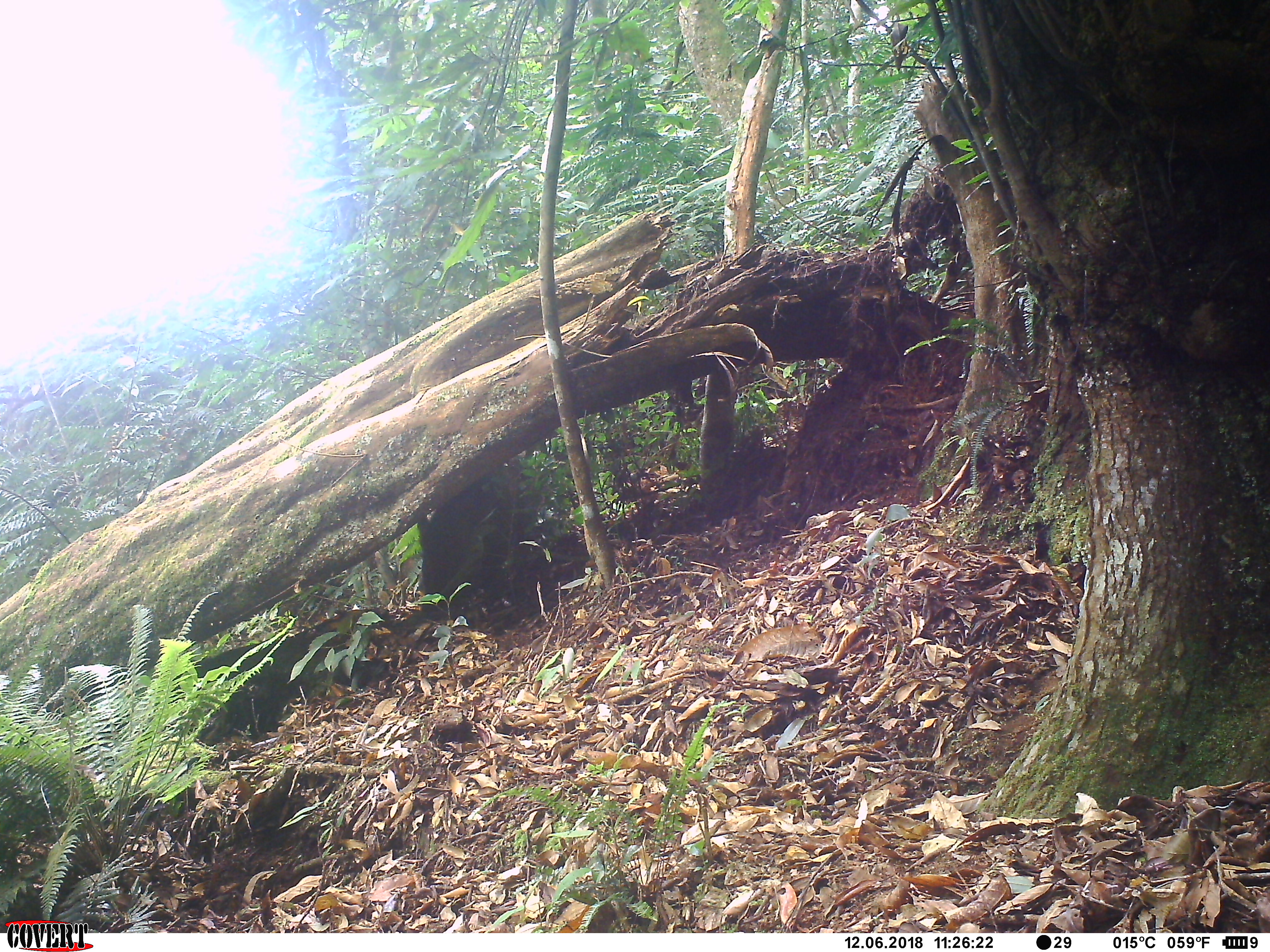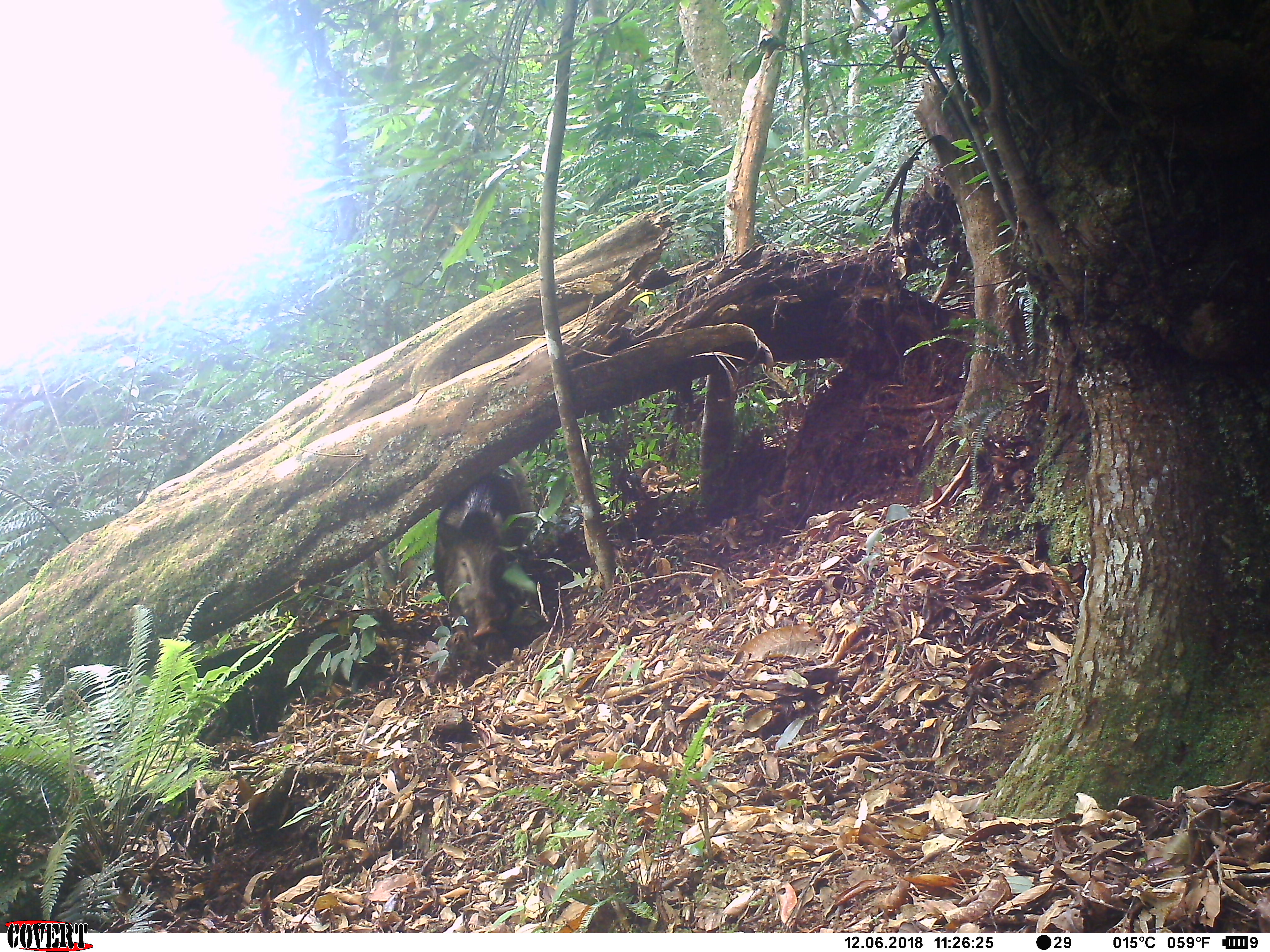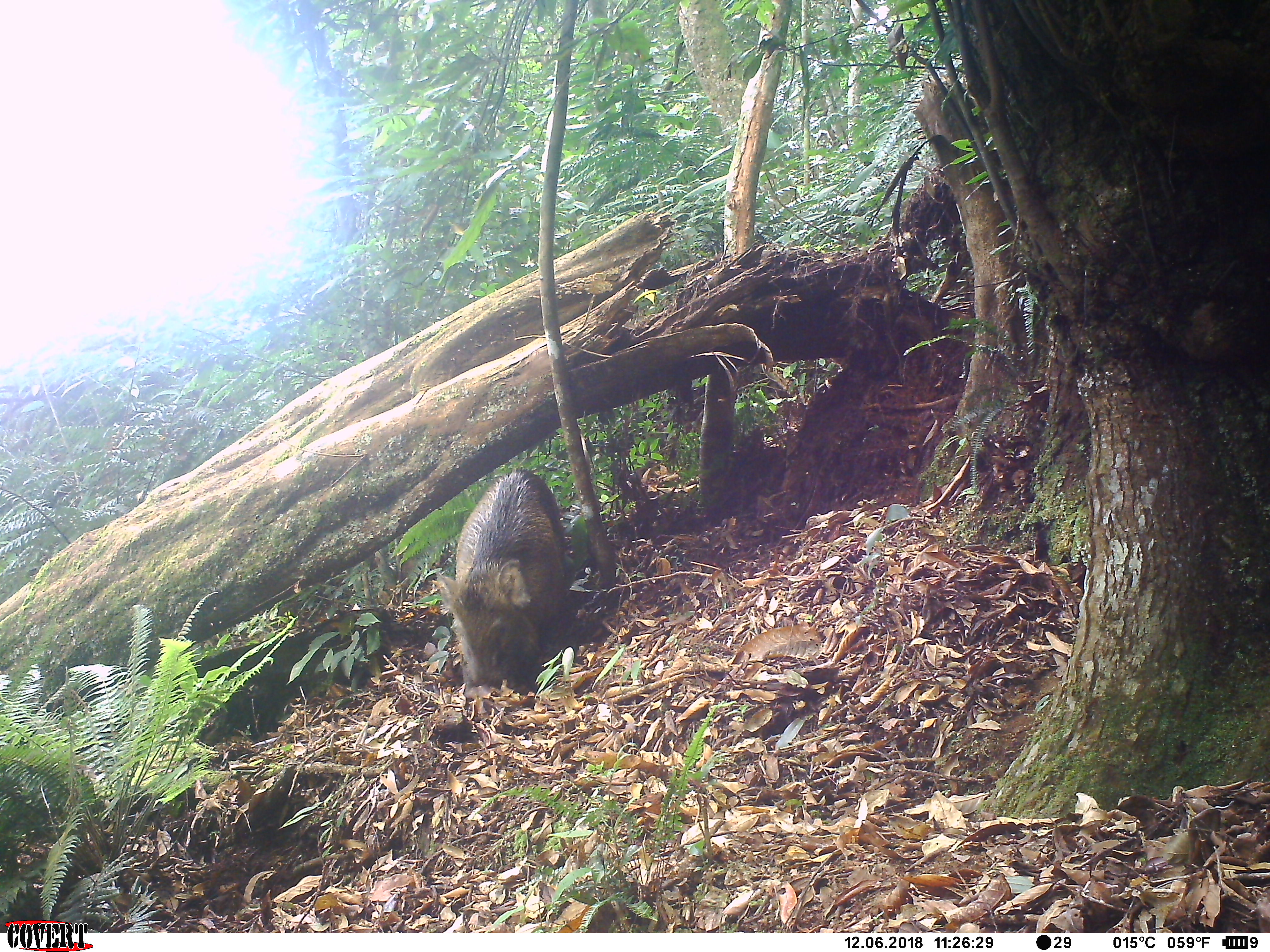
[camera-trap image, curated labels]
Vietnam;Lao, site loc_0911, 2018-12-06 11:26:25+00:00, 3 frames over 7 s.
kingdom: Animalia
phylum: Chordata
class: Mammalia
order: Artiodactyla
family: Suidae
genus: Sus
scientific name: Sus scrofa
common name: eurasian wild pig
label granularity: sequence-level